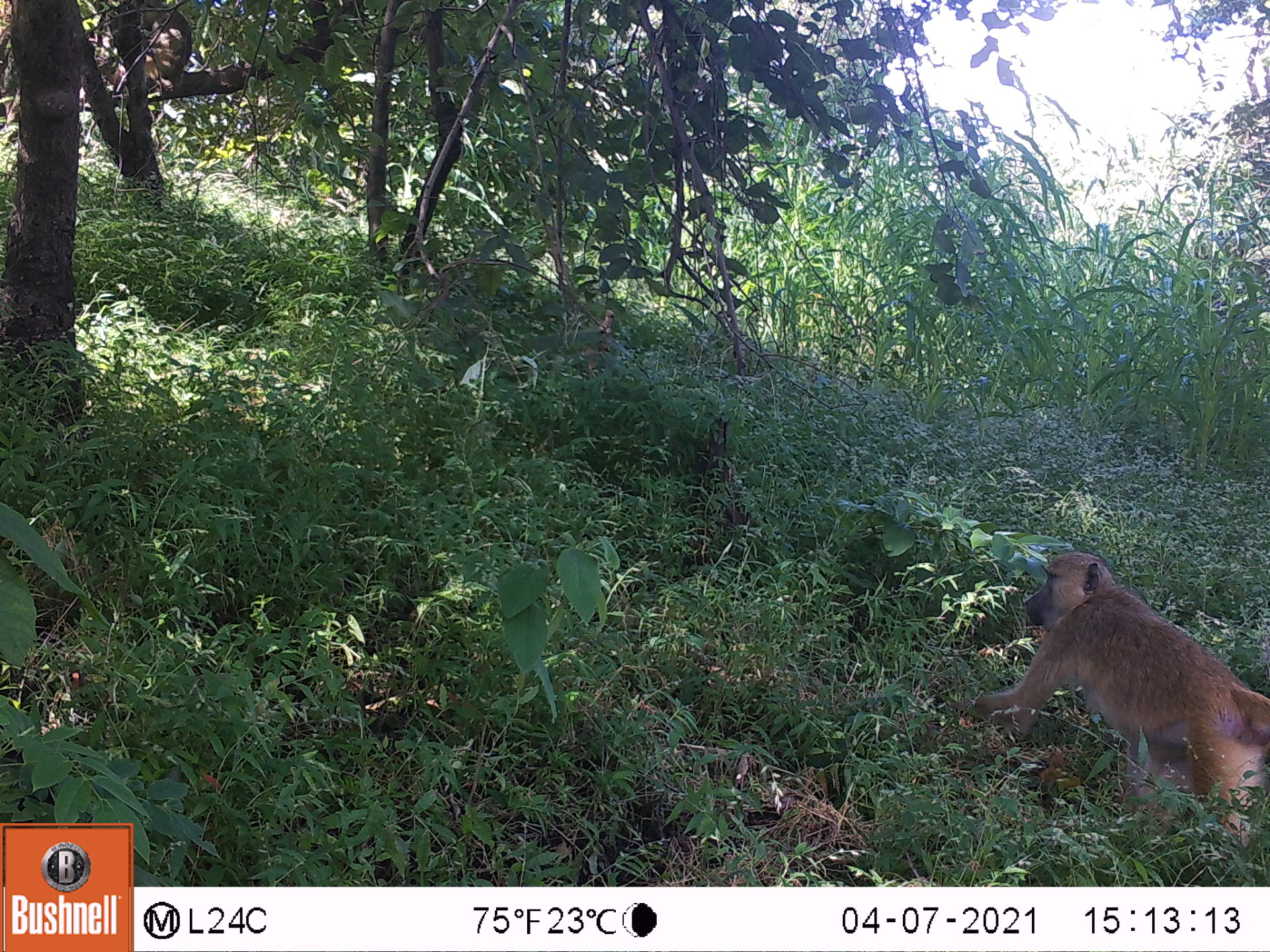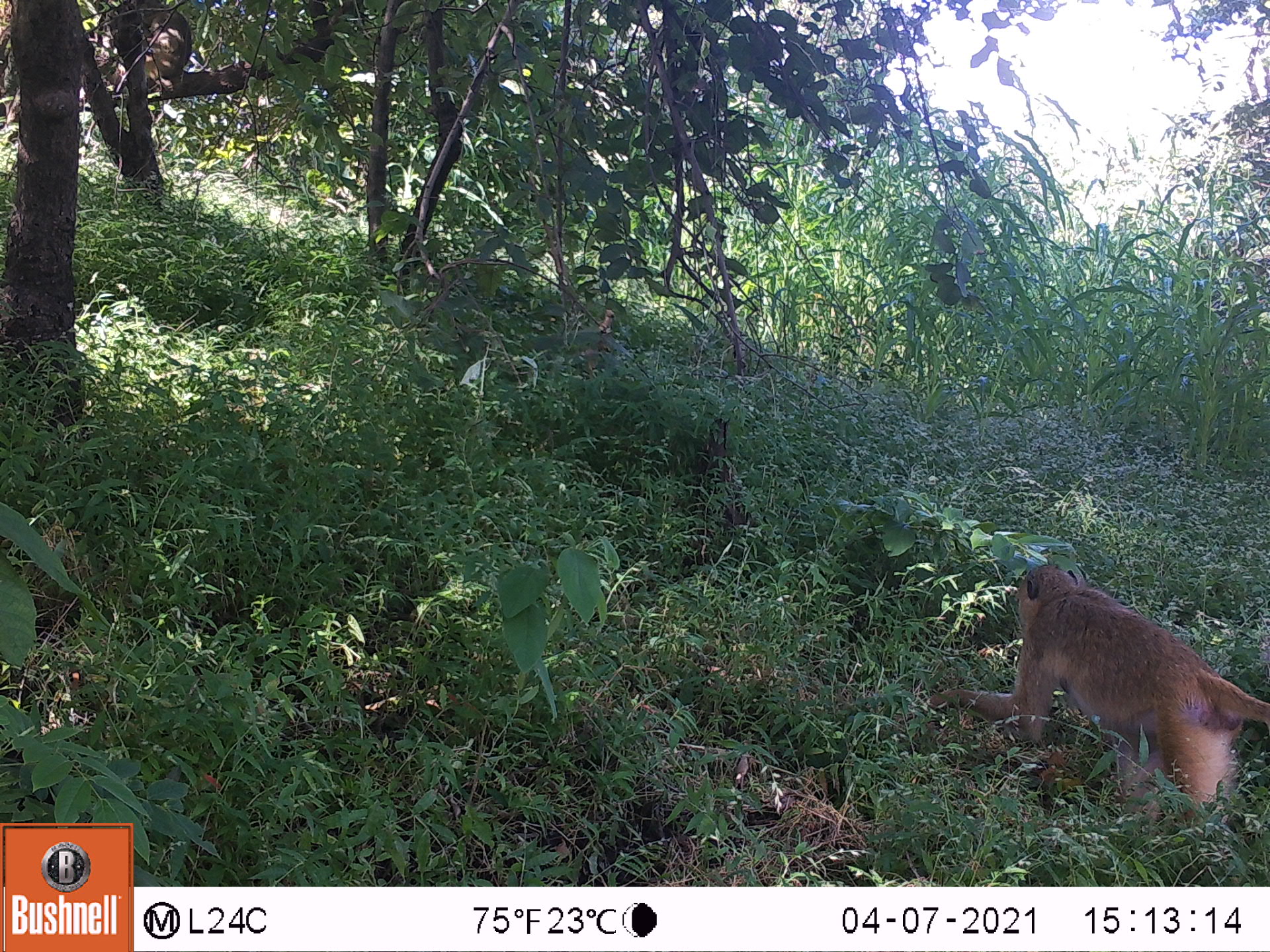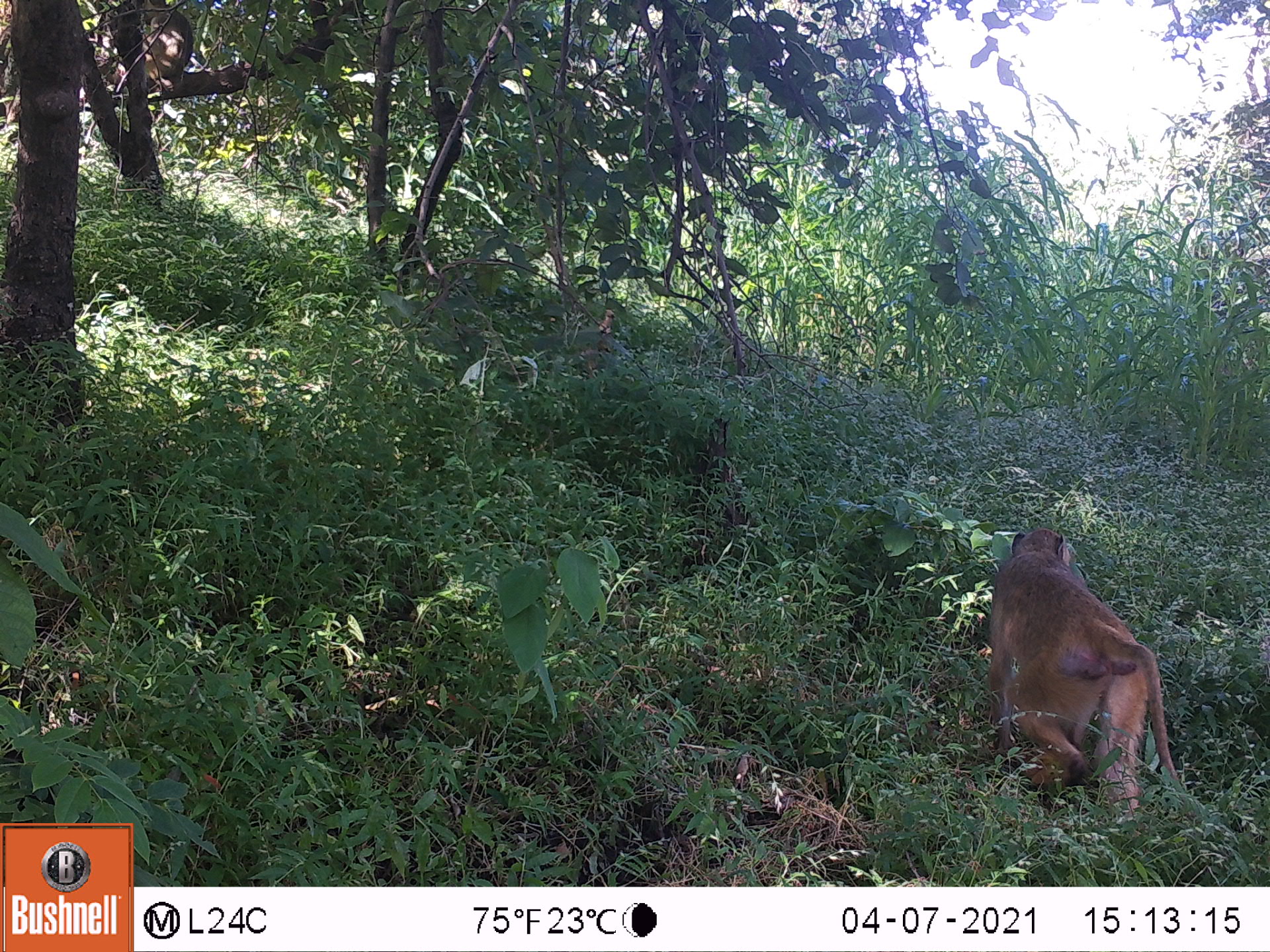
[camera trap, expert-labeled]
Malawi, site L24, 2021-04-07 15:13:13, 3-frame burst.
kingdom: Animalia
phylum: Chordata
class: Mammalia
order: Primates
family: Cercopithecidae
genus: Papio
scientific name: Papio cynocephalus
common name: yellow baboon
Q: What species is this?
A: Yellow baboon (Papio cynocephalus).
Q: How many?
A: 2.